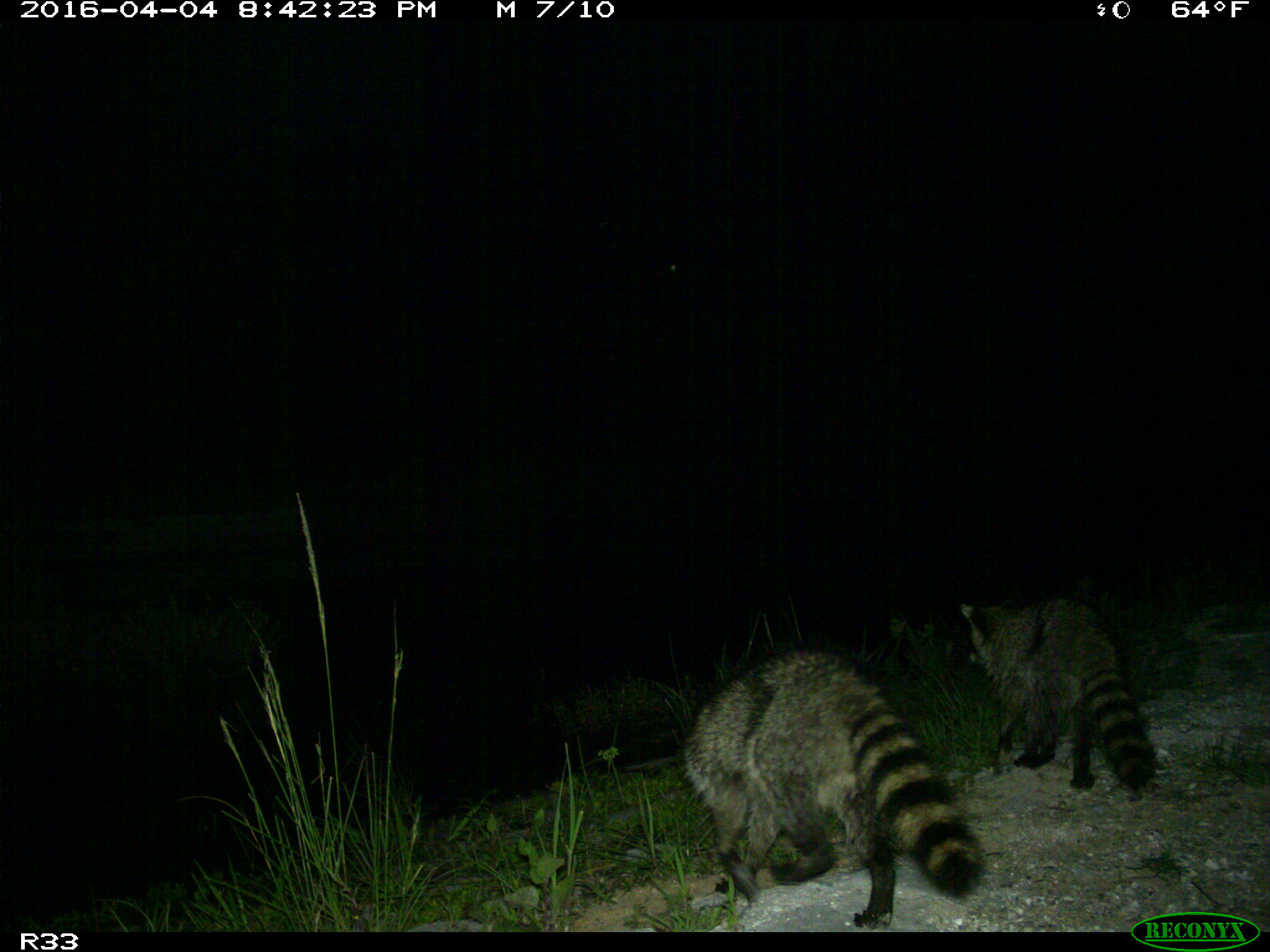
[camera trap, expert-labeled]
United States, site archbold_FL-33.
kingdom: Animalia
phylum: Chordata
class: Mammalia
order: Carnivora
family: Procyonidae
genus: Procyon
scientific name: Procyon lotor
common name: common raccoon